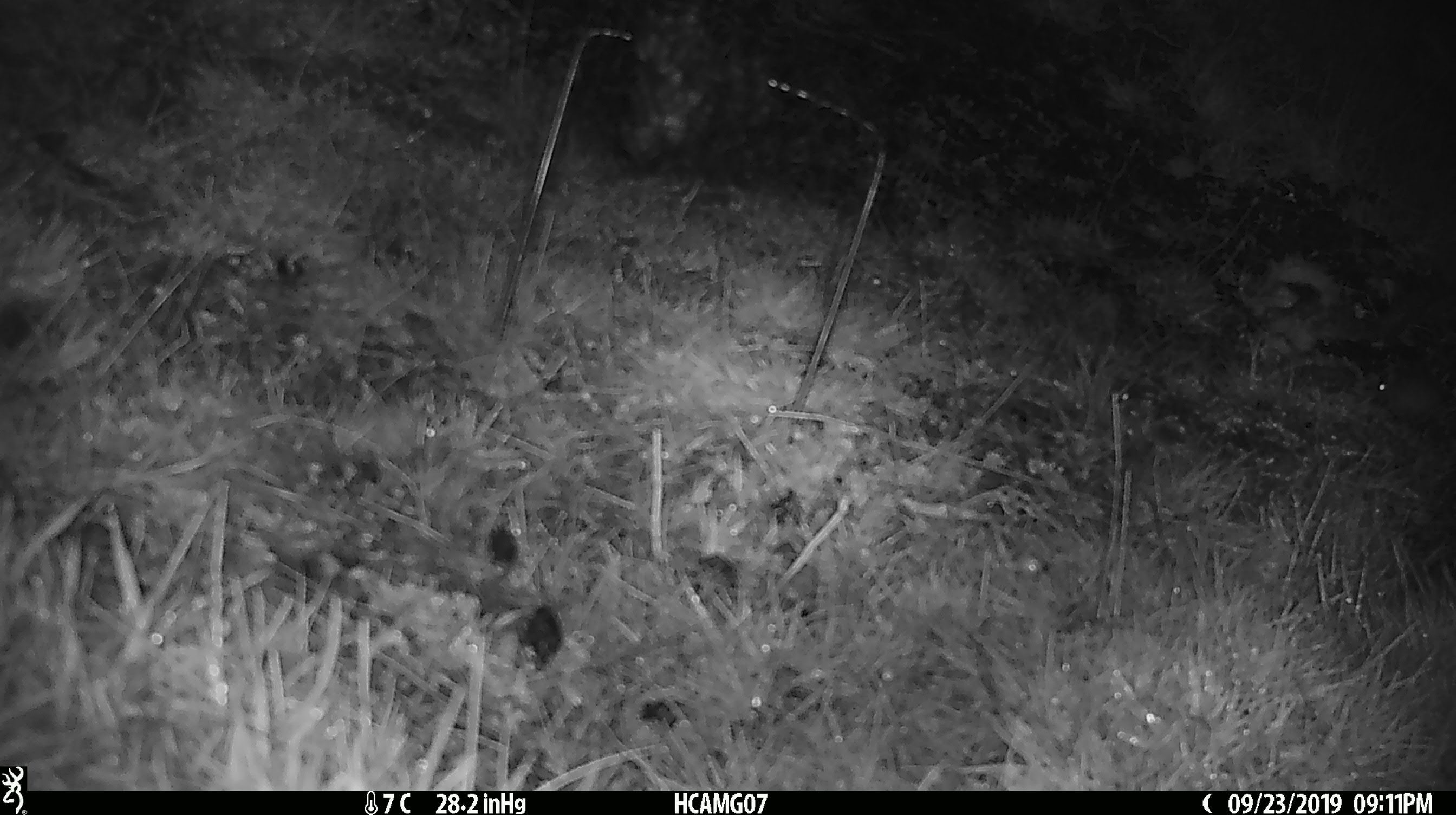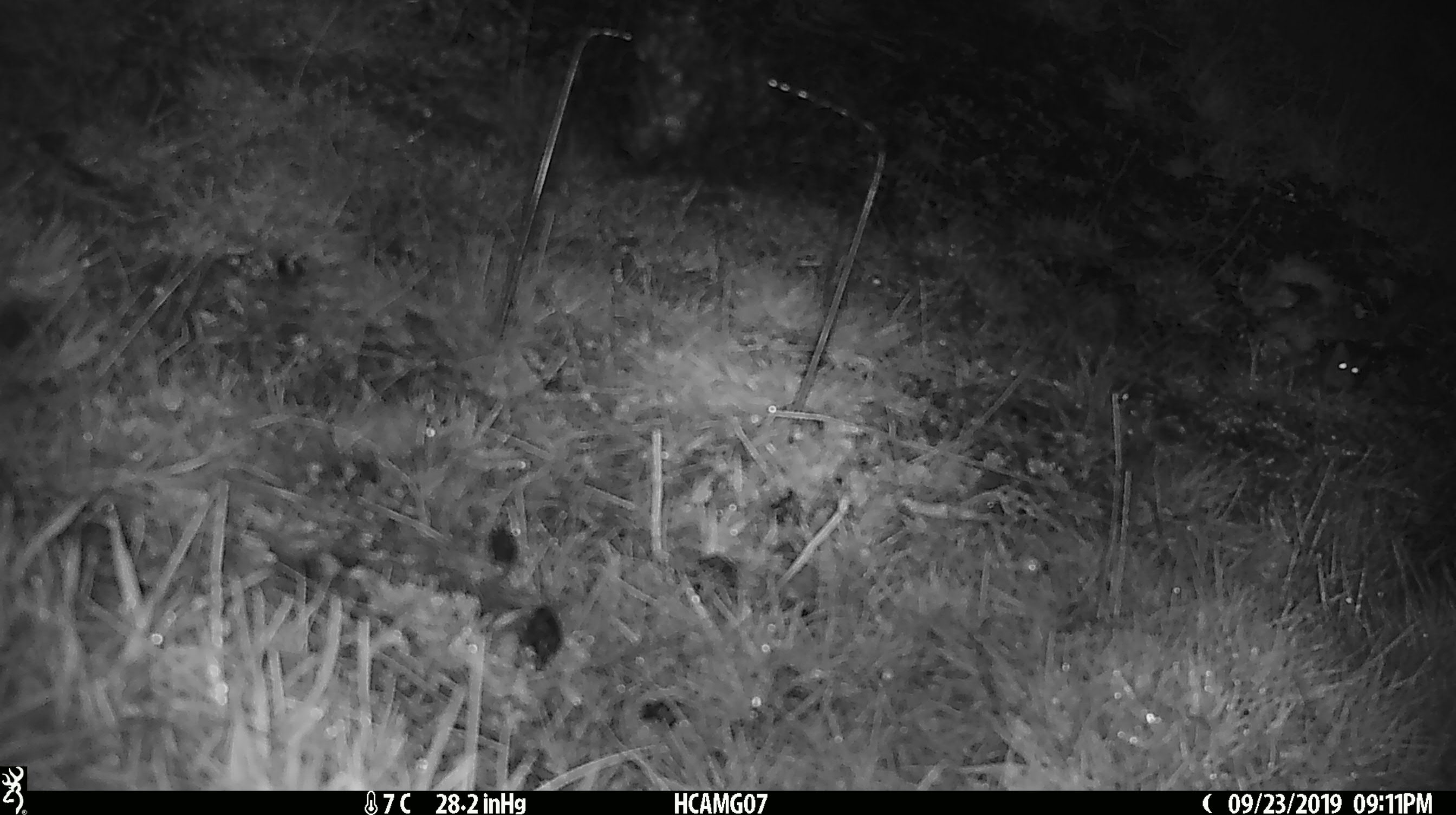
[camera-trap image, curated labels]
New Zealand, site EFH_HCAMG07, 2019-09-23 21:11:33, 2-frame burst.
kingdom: Animalia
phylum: Chordata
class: Mammalia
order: Rodentia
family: Muridae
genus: Mus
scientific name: Mus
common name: mouse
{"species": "mouse (Mus)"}